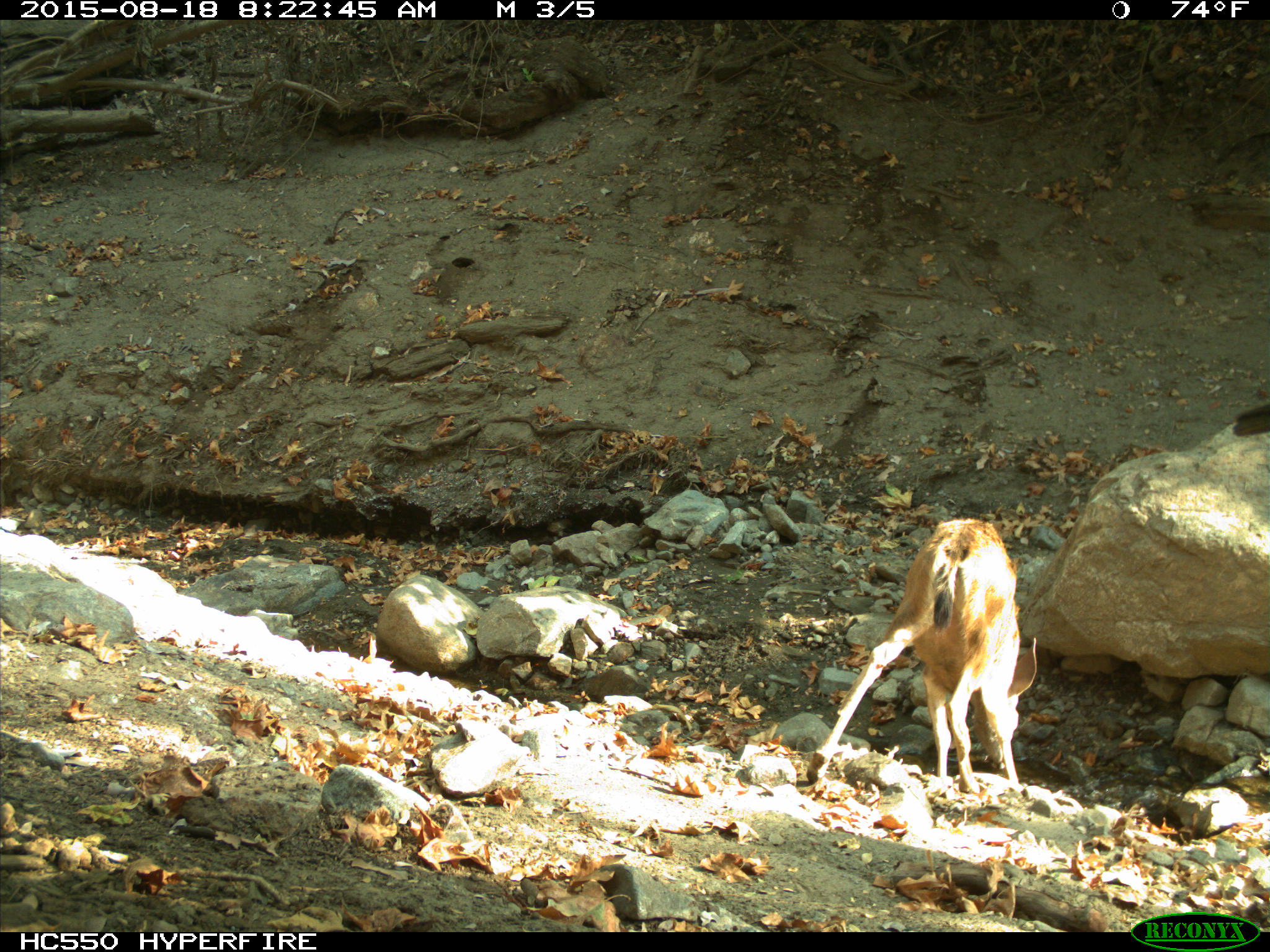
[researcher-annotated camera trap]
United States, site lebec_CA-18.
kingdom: Animalia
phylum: Chordata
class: Mammalia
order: Artiodactyla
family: Cervidae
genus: Odocoileus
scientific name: Odocoileus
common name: deer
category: unidentified deer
Unidentified deer (deer) (Odocoileus).